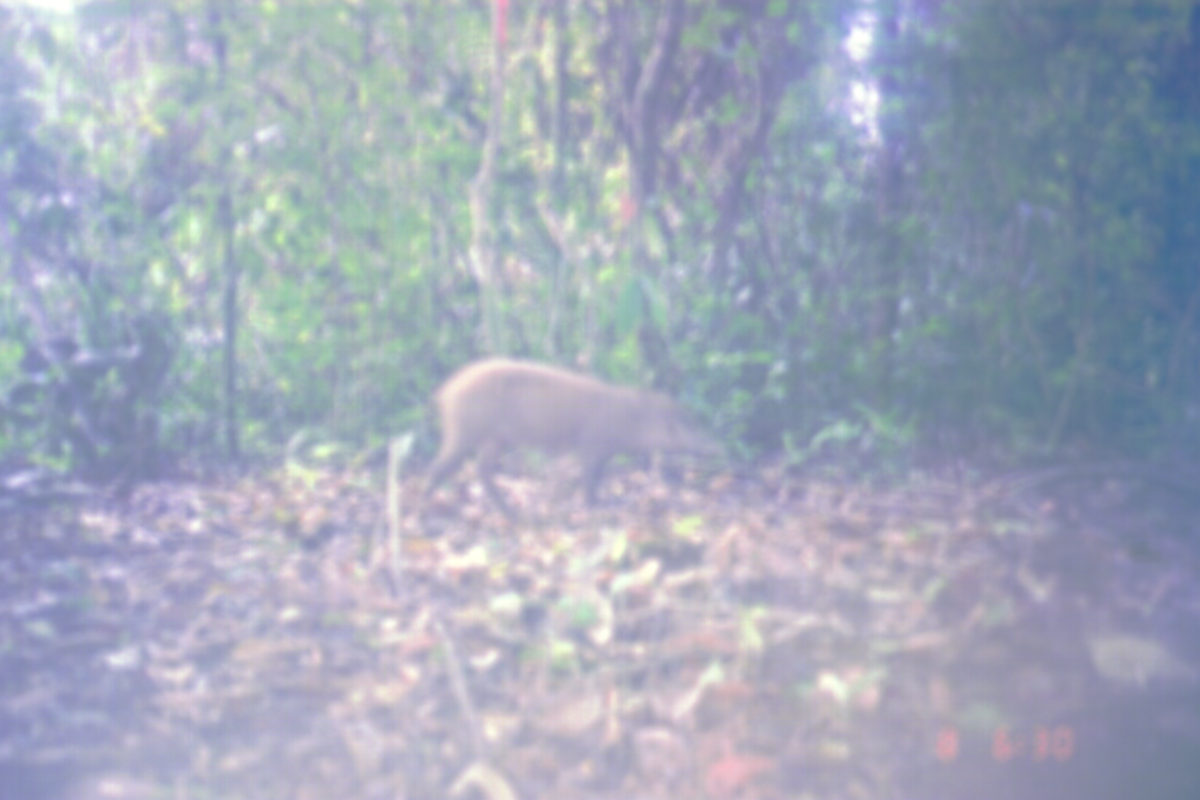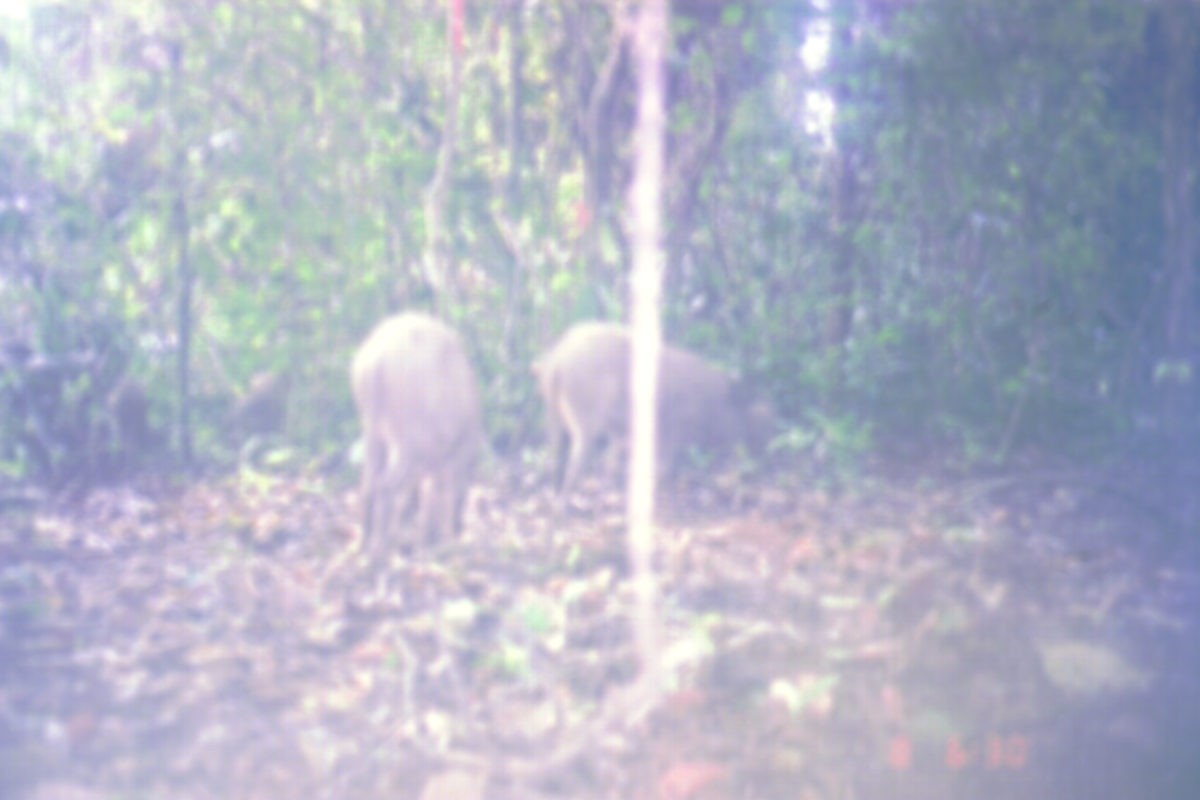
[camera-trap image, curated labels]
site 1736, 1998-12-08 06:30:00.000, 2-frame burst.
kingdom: Animalia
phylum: Chordata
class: Mammalia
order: Artiodactyla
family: Suidae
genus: Sus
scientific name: Sus scrofa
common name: wild boar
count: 1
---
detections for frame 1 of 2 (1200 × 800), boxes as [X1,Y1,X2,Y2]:
sus scrofa: [420,352,727,522]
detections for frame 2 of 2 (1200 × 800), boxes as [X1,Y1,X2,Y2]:
sus scrofa: [526,319,778,521]; [344,309,486,567]